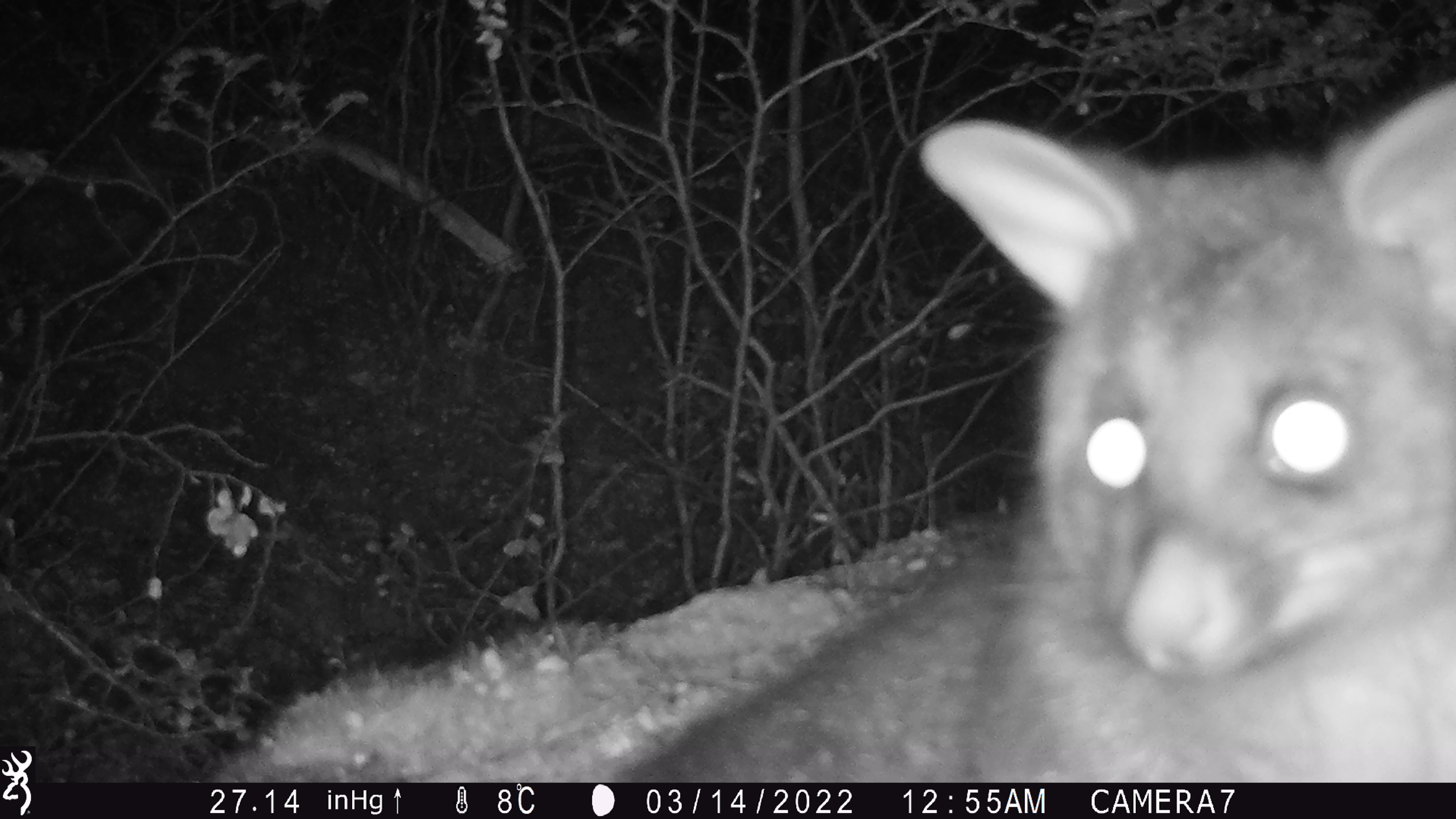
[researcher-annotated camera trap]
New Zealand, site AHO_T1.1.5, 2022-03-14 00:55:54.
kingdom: Animalia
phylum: Chordata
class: Mammalia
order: Diprotodontia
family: Phalangeridae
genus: Trichosurus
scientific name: Trichosurus vulpecula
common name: common brushtail possum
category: possum